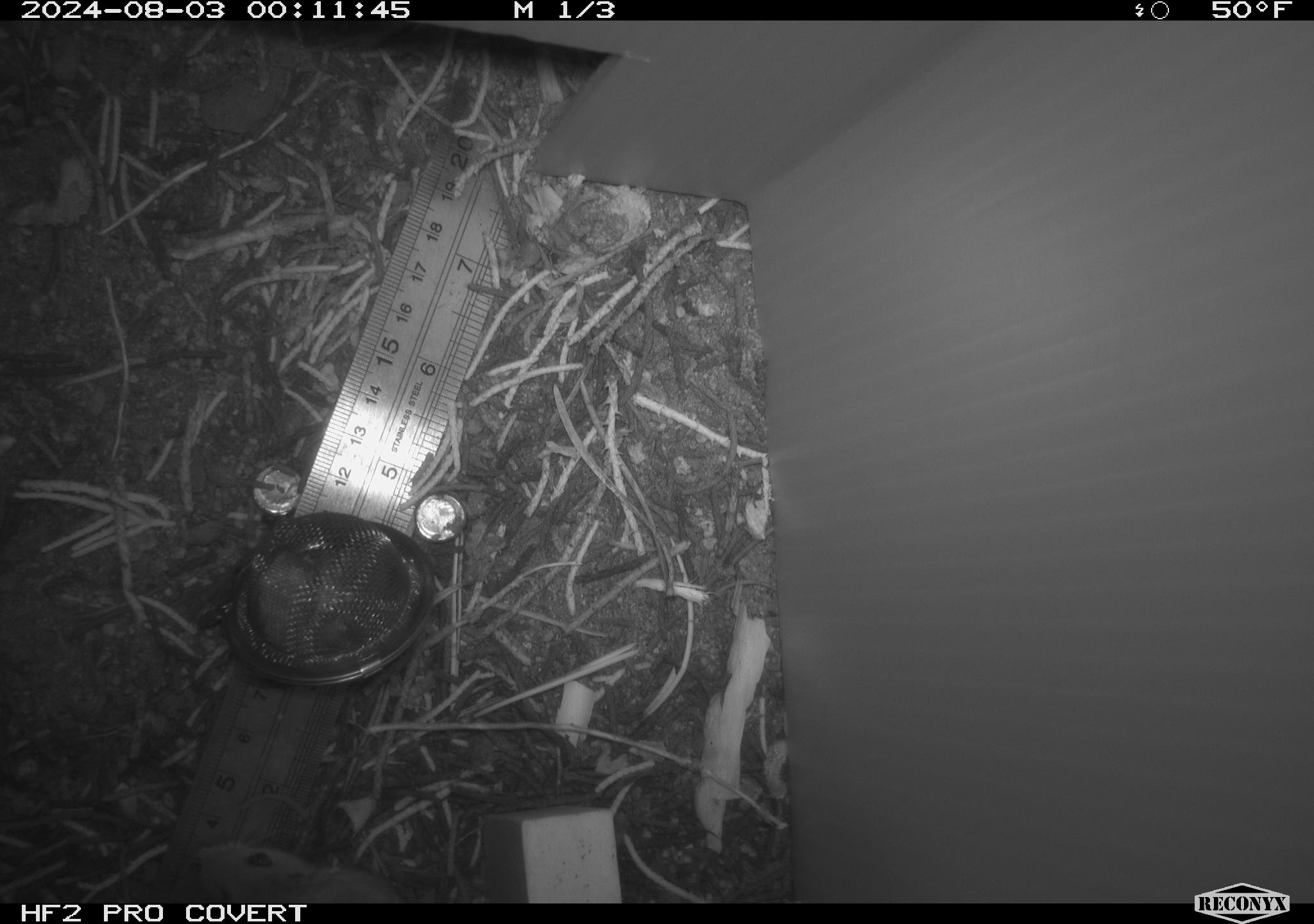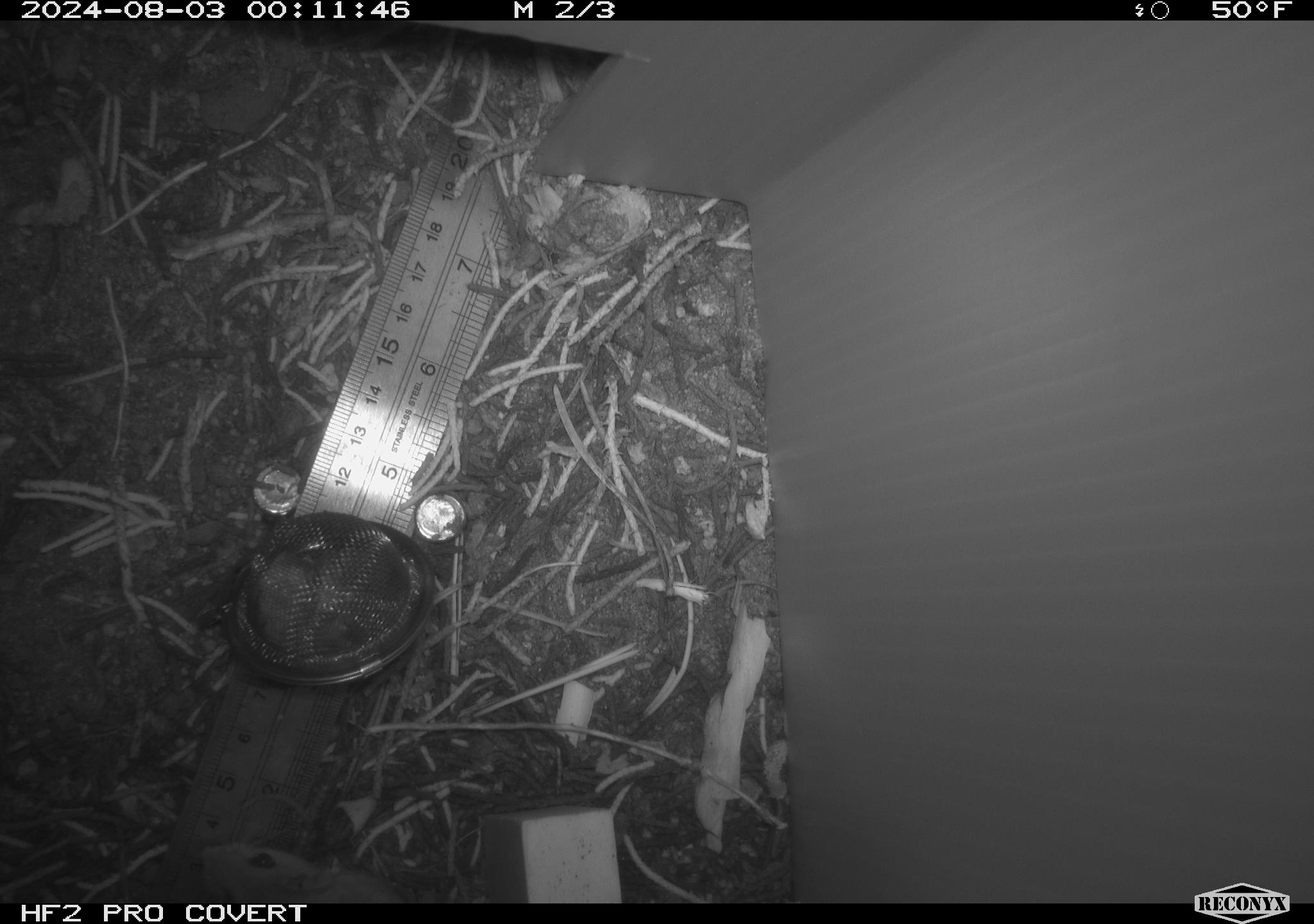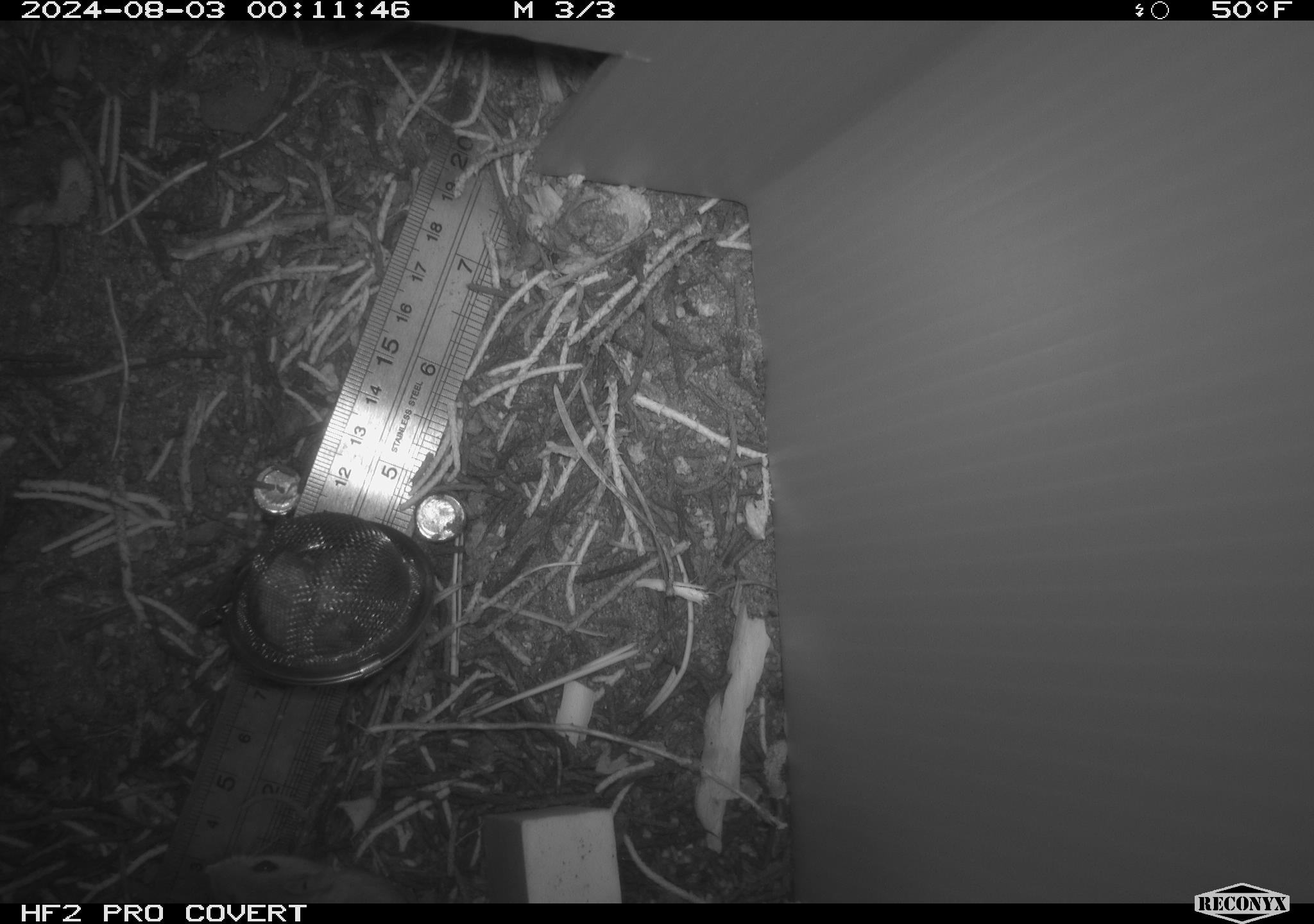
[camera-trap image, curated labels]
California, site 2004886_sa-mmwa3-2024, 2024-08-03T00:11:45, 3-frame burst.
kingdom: Animalia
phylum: Chordata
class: Mammalia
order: Rodentia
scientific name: Rodentia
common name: mouse species